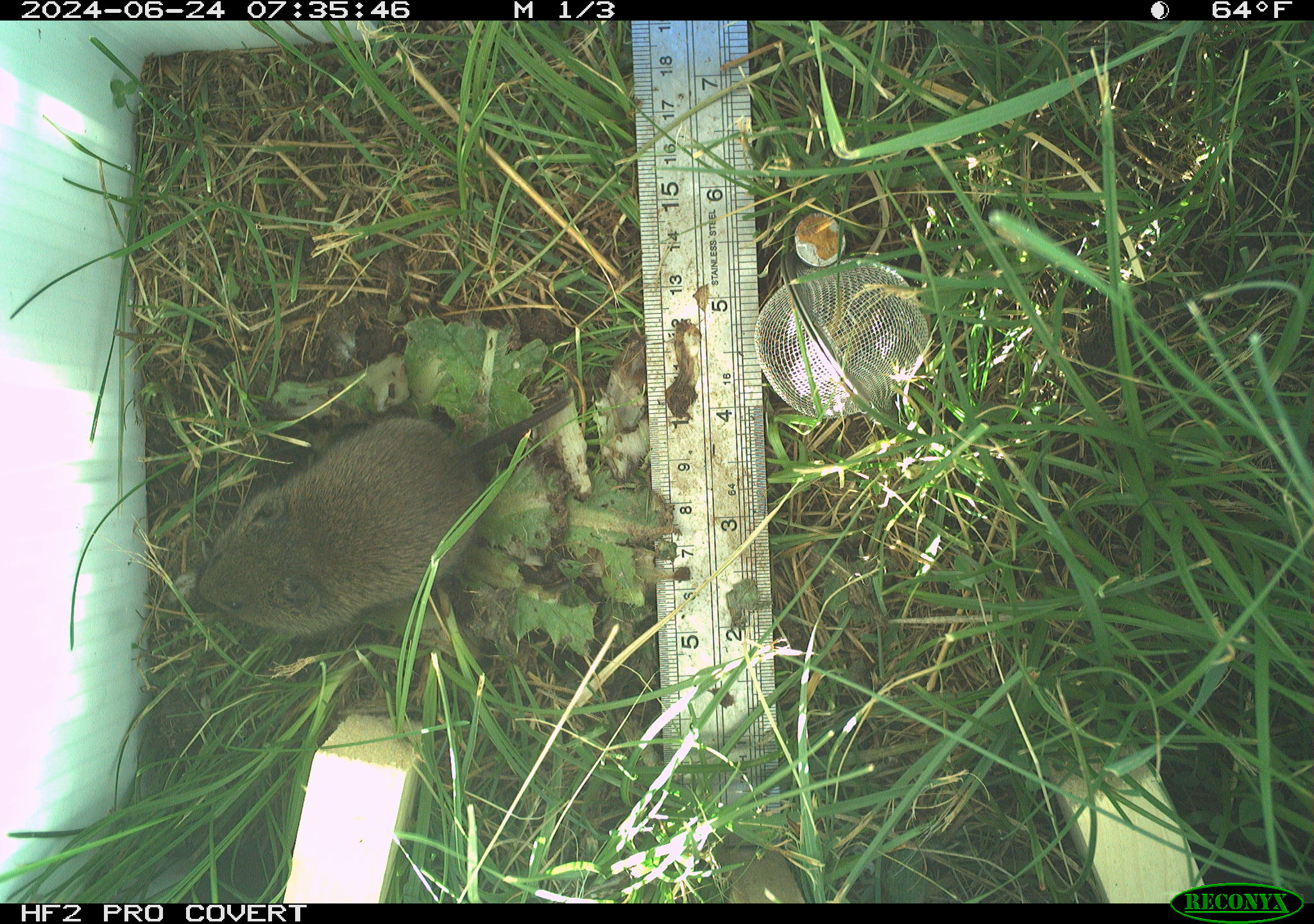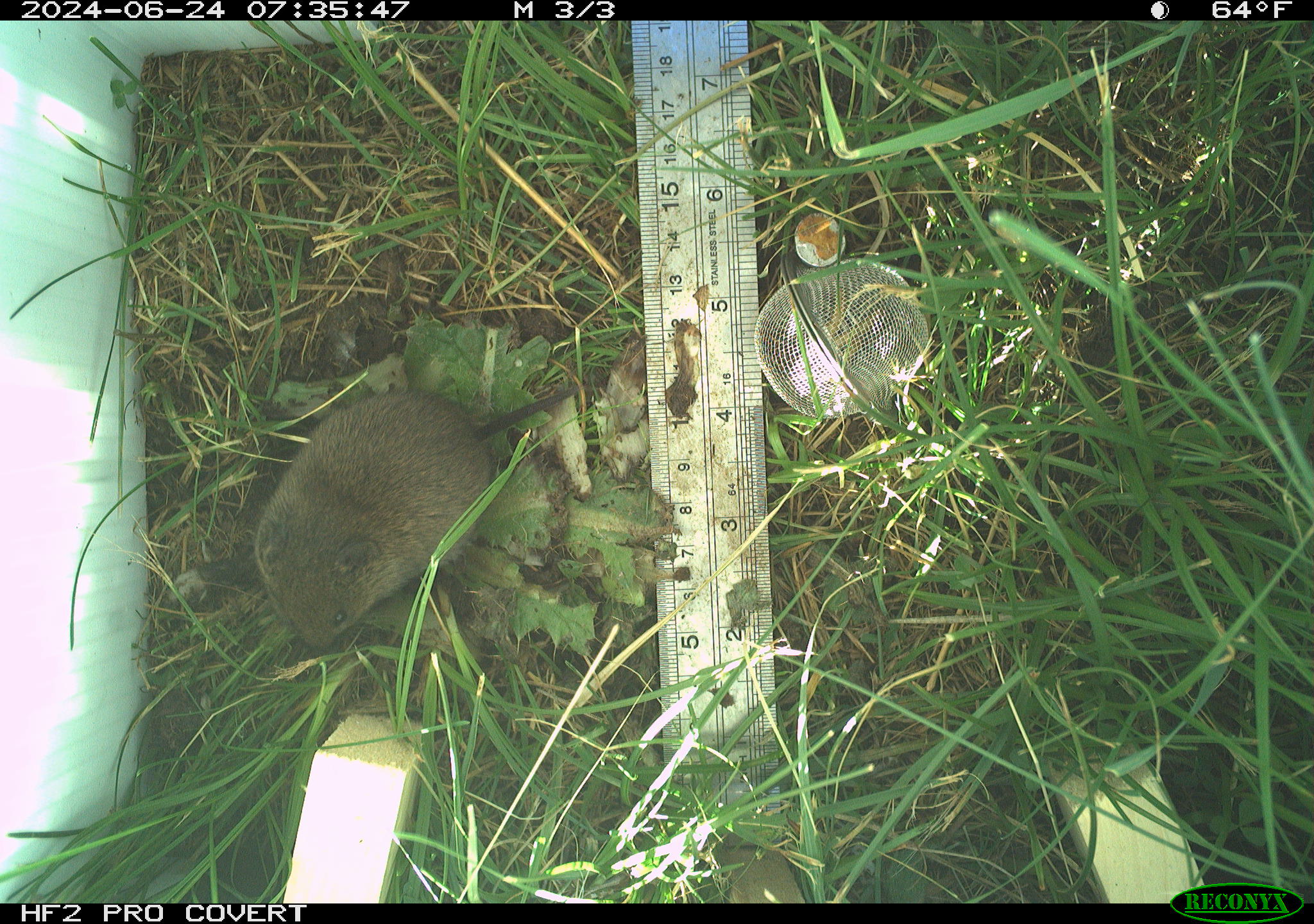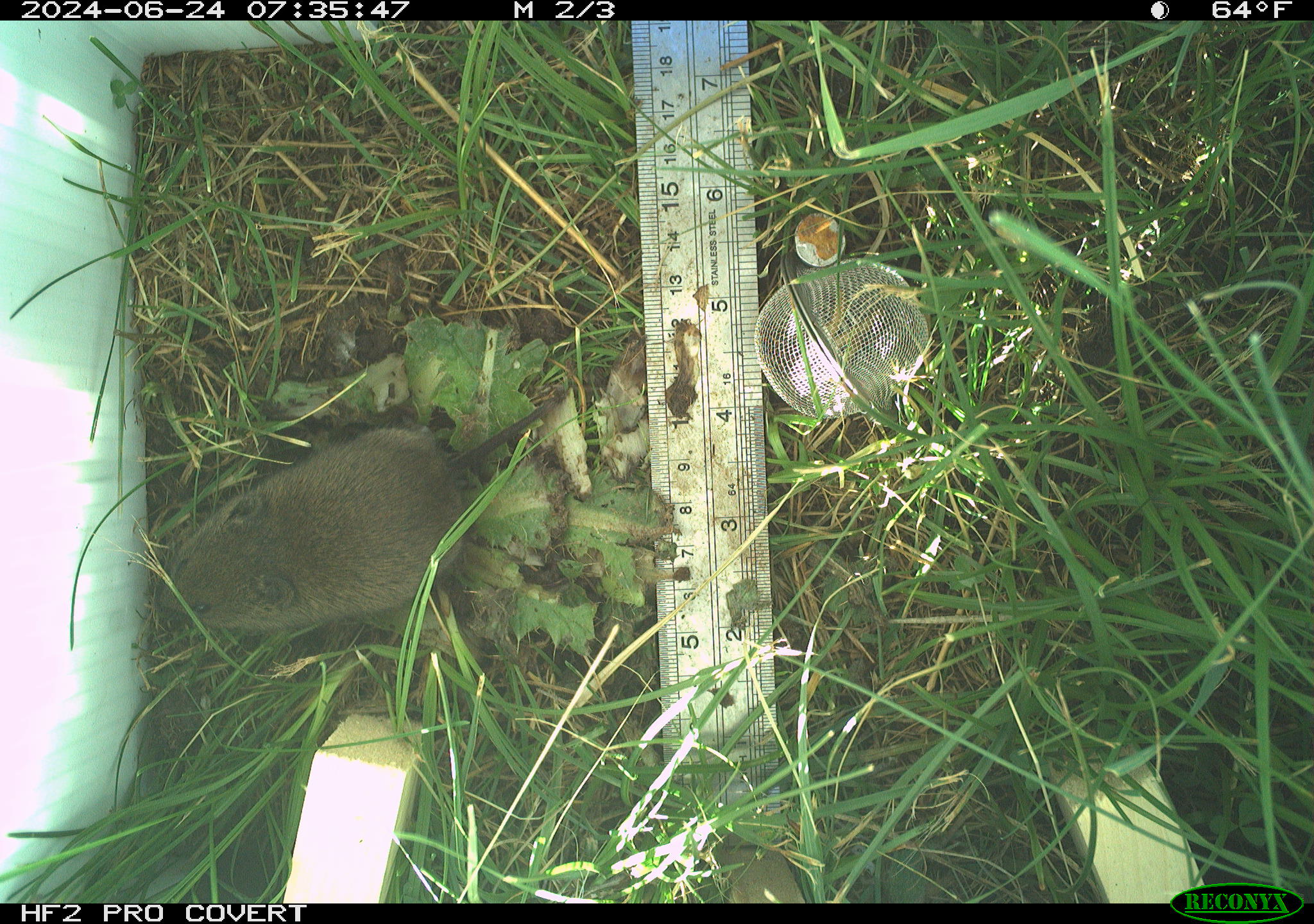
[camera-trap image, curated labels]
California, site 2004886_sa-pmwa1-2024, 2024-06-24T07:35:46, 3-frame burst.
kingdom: Animalia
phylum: Chordata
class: Mammalia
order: Rodentia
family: Cricetidae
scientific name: Arvicolinae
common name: voles, lemmings, and muskrats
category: arvicolinae subfamily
Arvicolinae subfamily (voles, lemmings, and muskrats) (Arvicolinae).